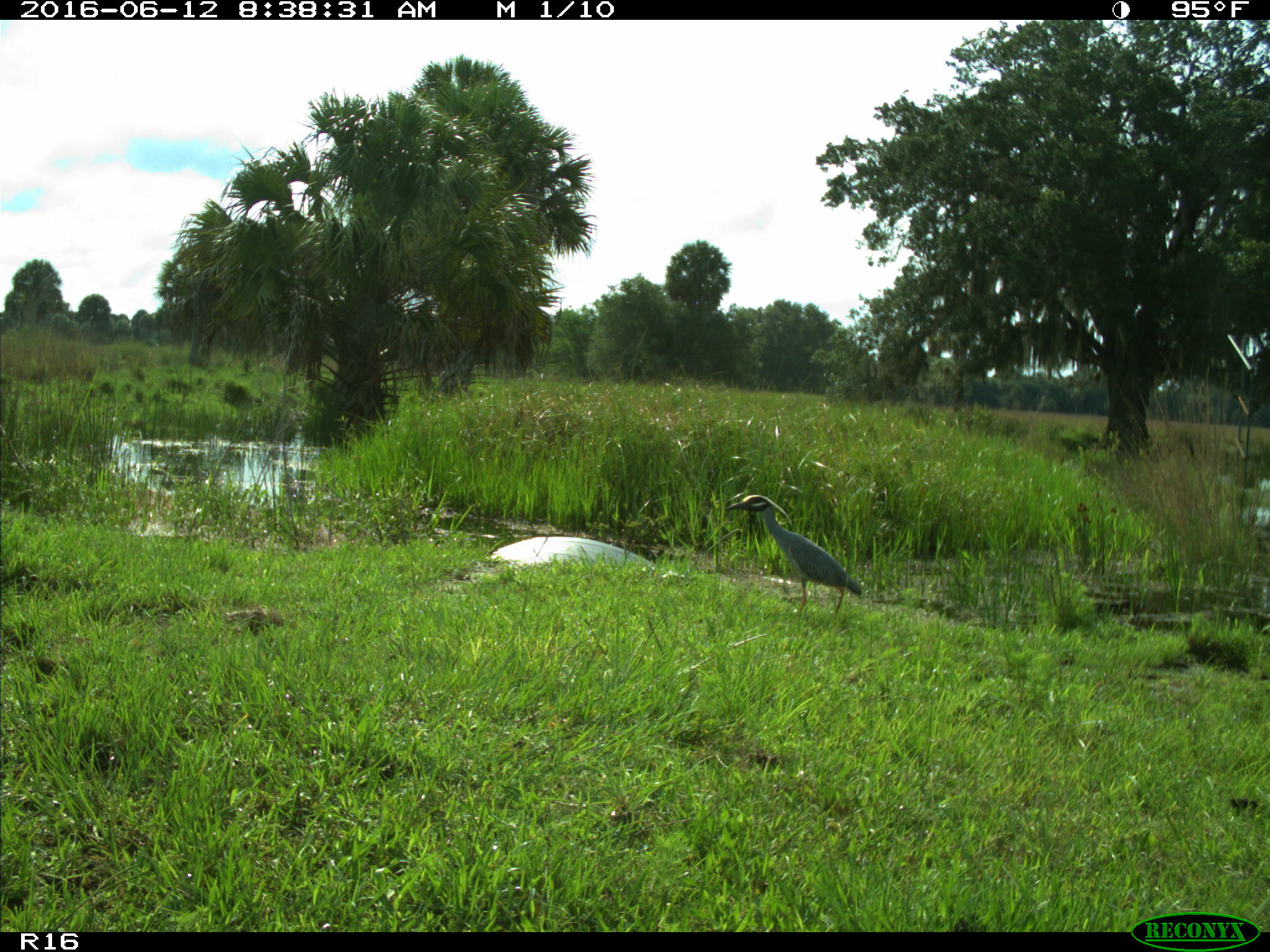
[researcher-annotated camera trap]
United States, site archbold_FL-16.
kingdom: Animalia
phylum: Chordata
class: Aves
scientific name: Aves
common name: birds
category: unidentified bird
Unidentified bird (birds) (Aves).